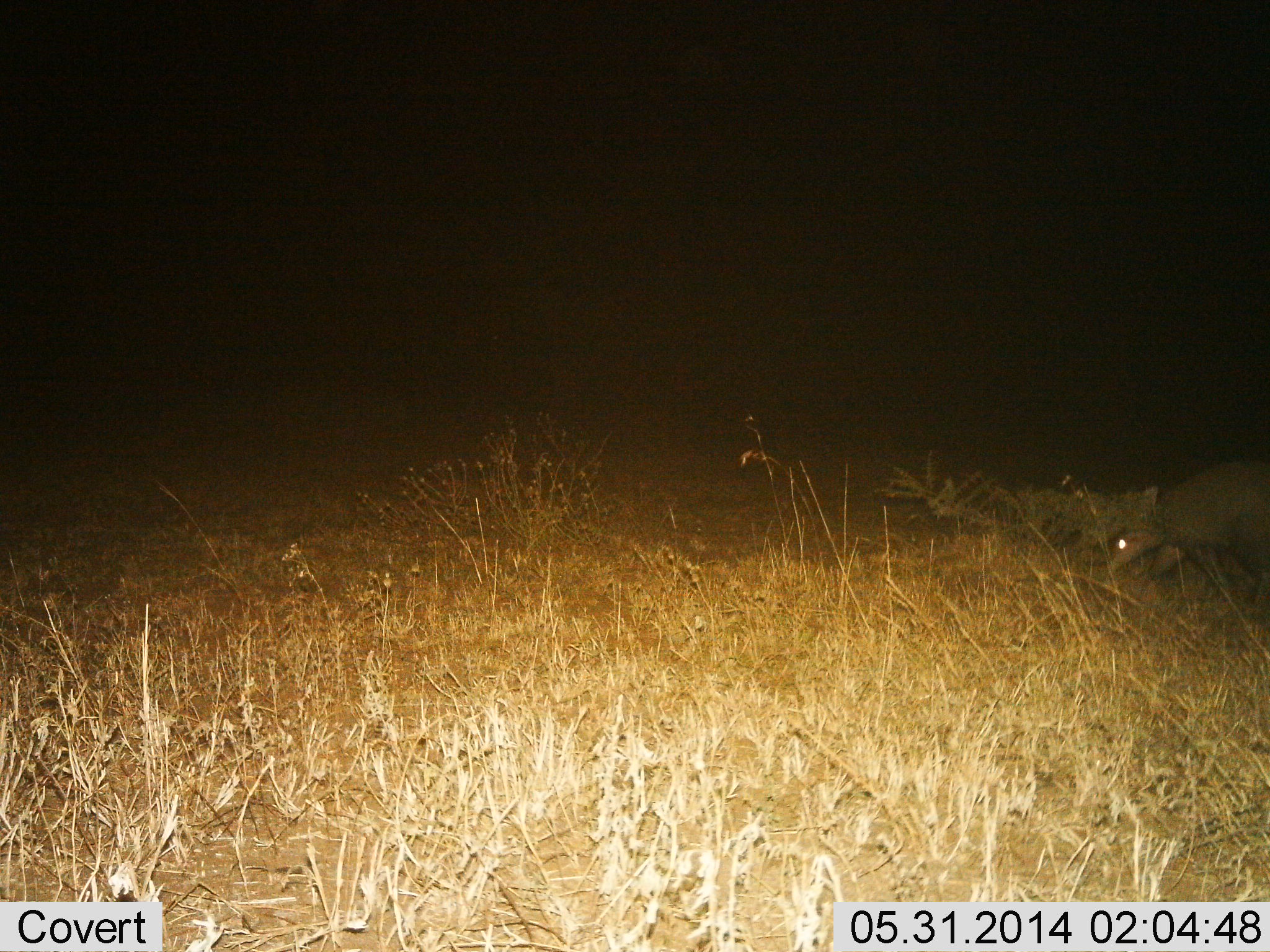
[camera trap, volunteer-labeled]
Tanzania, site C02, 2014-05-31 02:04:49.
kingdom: Animalia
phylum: Chordata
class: Mammalia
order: Tubulidentata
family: Orycteropodidae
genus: Orycteropus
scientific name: Orycteropus afer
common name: aardvark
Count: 1.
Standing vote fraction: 30%.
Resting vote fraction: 0%.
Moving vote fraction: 70%.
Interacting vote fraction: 0%.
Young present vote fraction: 0%.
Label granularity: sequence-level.